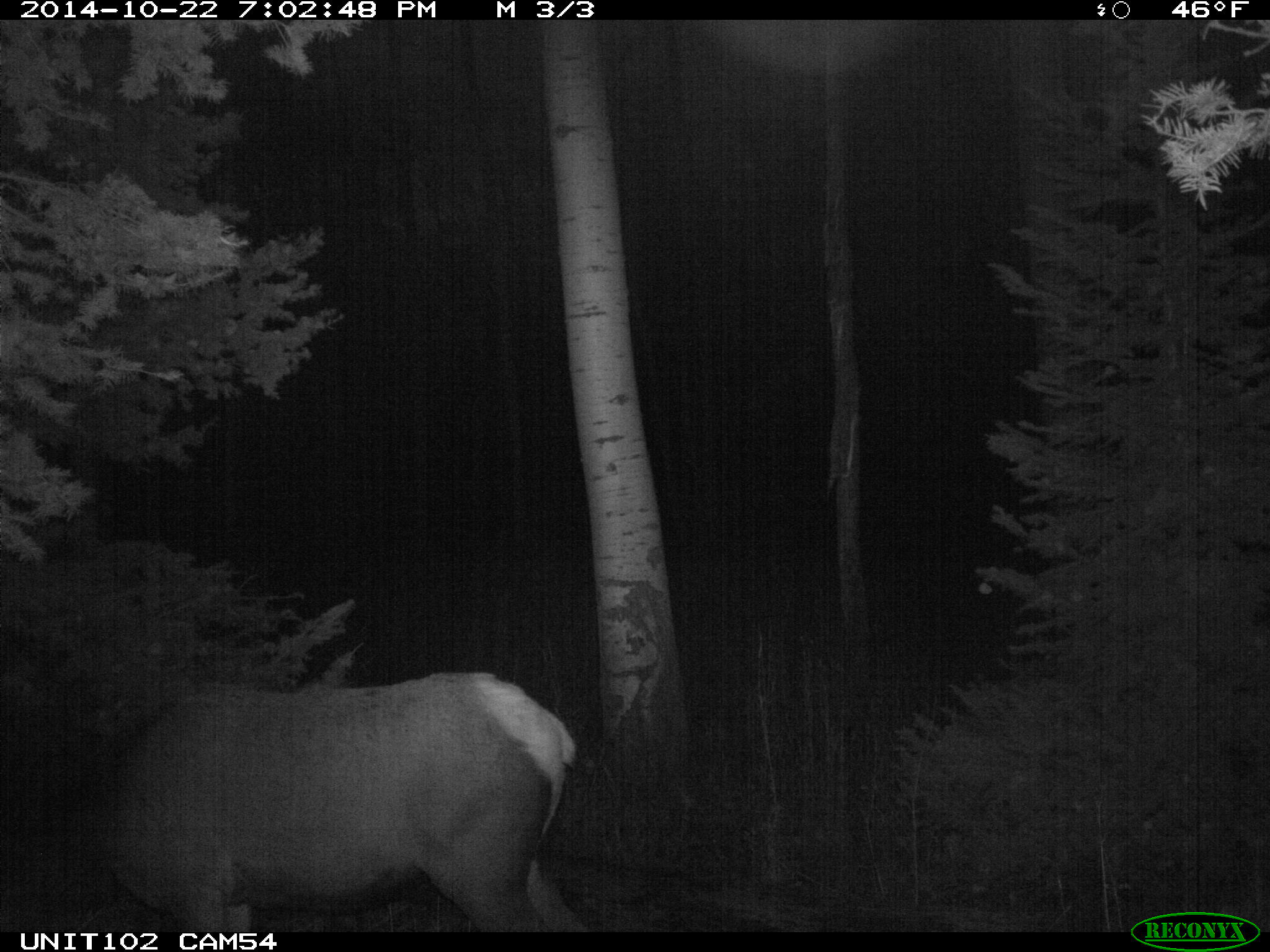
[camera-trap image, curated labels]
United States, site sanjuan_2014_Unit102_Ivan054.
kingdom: Animalia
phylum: Chordata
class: Mammalia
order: Artiodactyla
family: Cervidae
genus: Cervus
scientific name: Cervus elaphus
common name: red deer